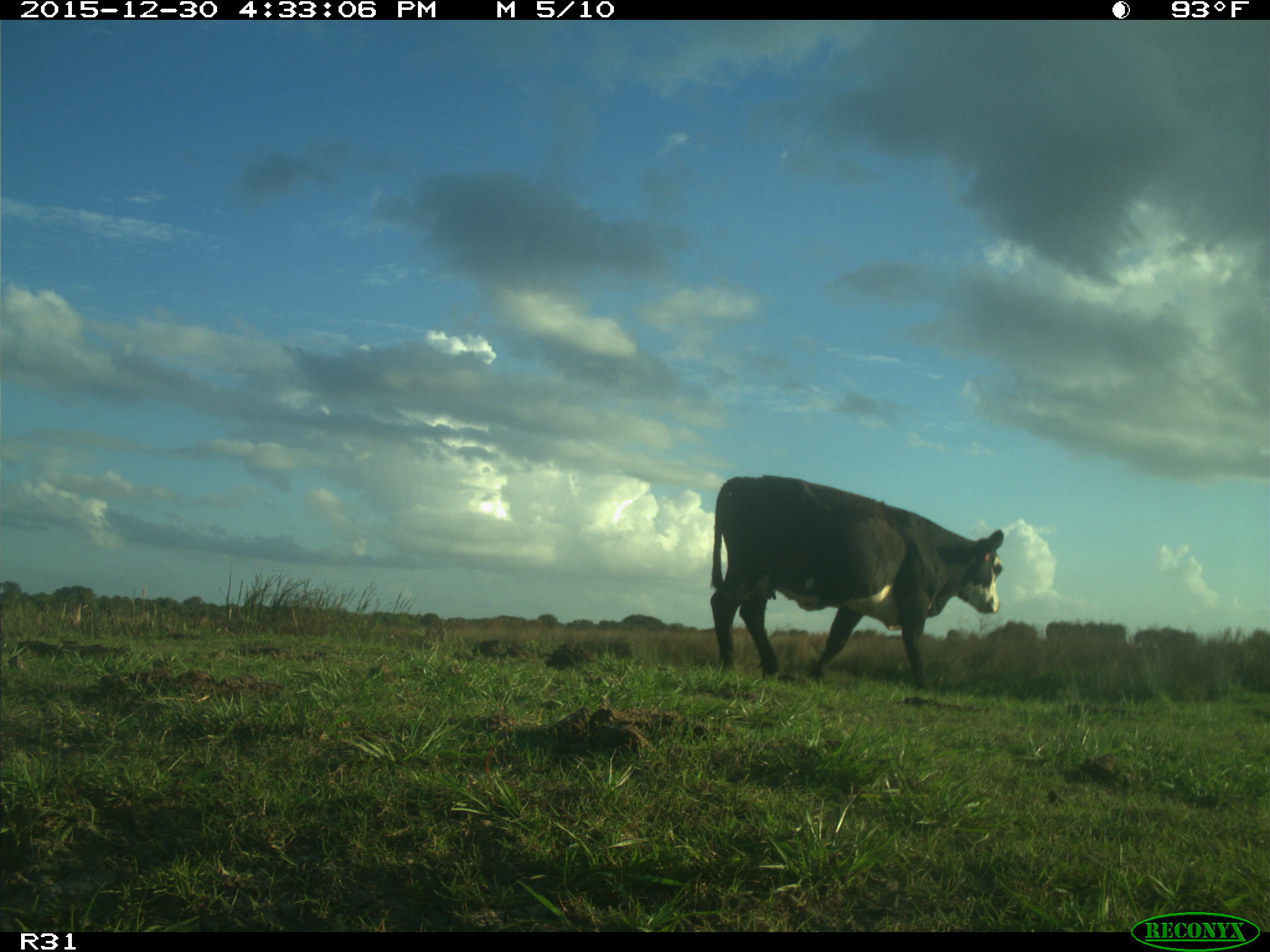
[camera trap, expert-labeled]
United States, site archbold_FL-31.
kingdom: Animalia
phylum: Chordata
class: Mammalia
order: Artiodactyla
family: Bovidae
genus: Bos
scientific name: Bos taurus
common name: domestic cow